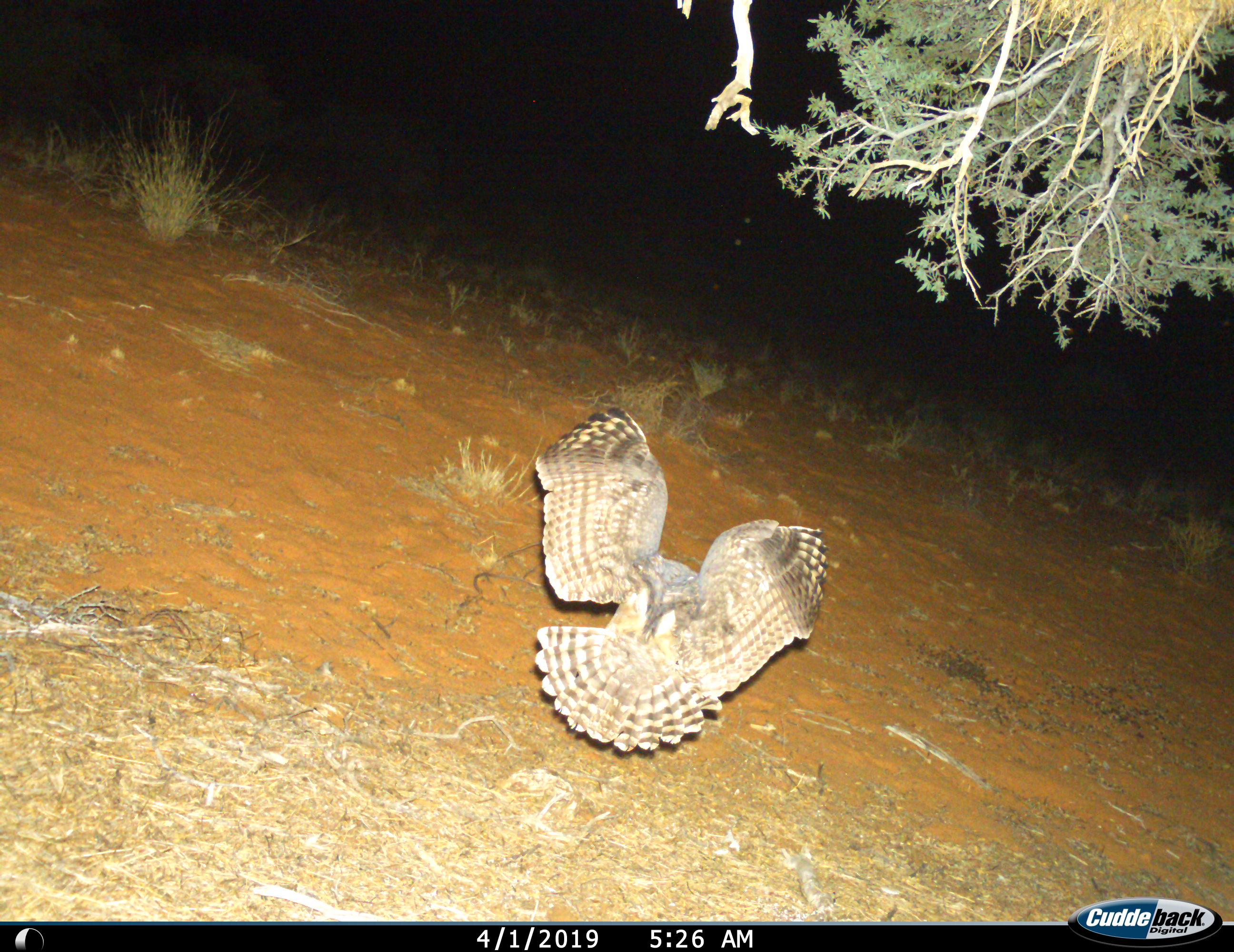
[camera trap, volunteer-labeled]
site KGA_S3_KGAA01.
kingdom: Animalia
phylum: Chordata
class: Aves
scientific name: Aves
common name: bird of prey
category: birdofprey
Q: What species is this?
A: Birdofprey (bird of prey) (Aves).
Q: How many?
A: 1.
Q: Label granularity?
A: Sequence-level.